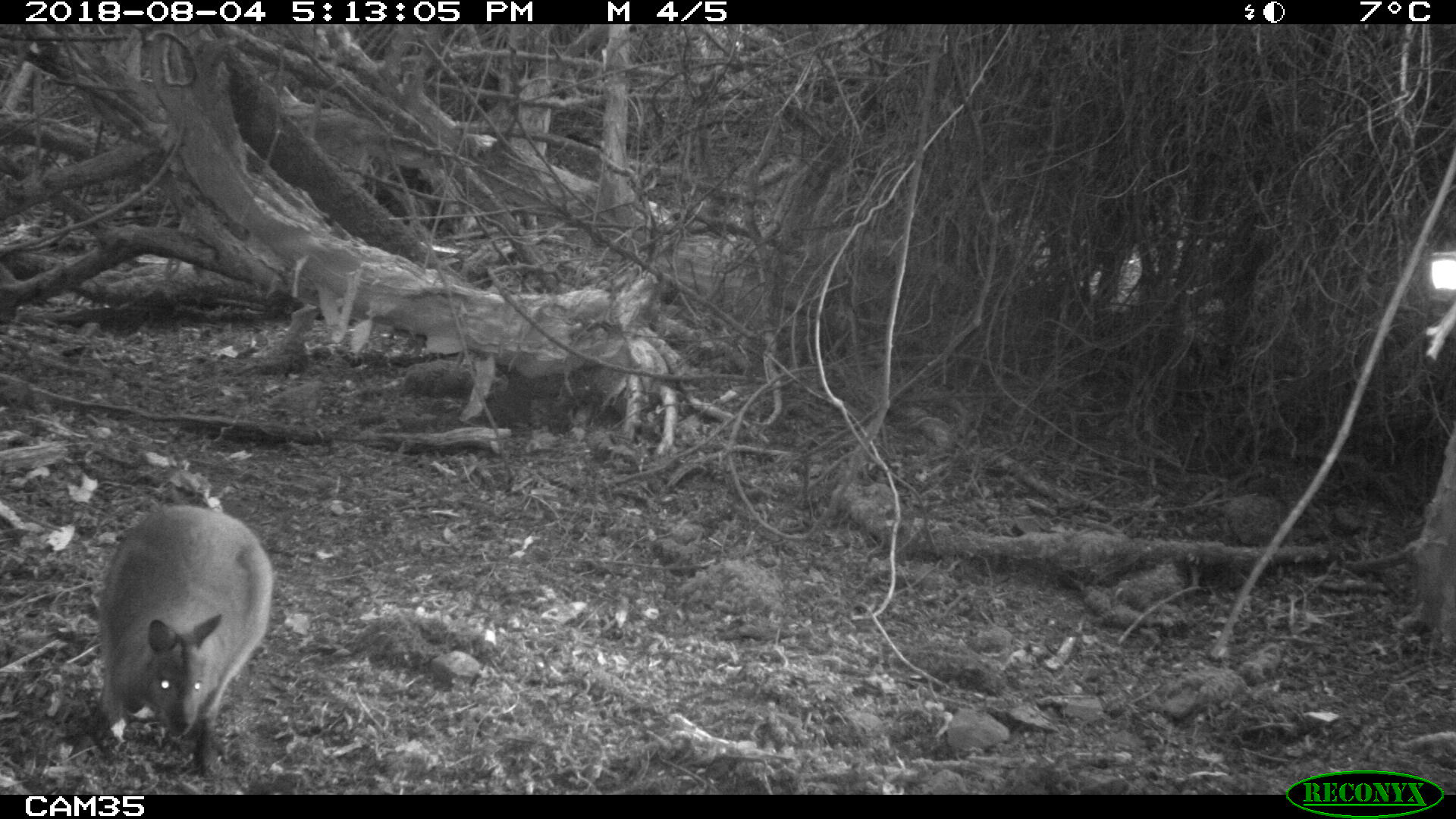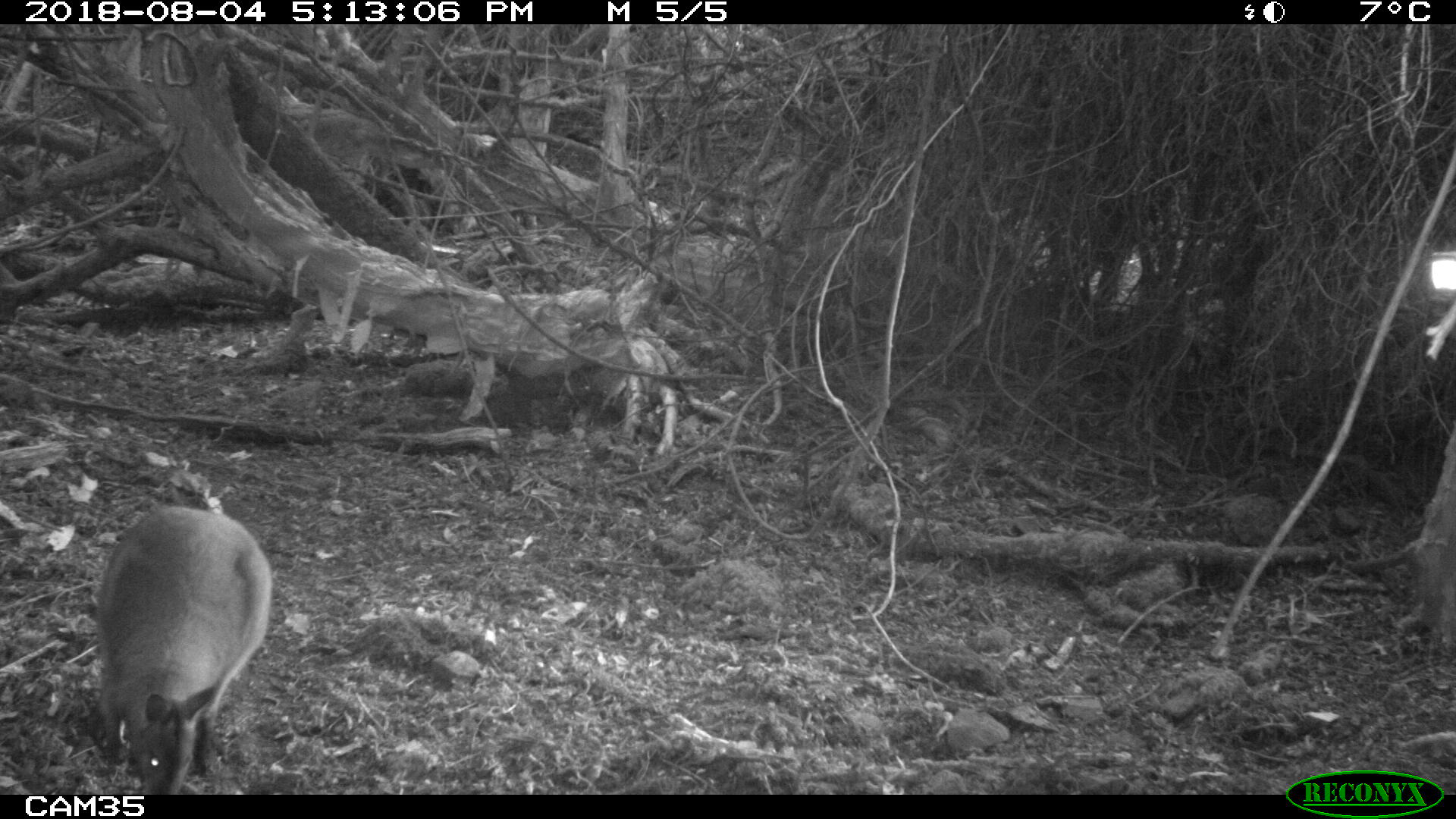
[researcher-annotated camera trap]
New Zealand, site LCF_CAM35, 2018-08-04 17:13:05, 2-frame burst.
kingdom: Animalia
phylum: Chordata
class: Mammalia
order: Diprotodontia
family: Macropodidae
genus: Notamacropus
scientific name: Notamacropus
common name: wallaby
Wallaby (Notamacropus).